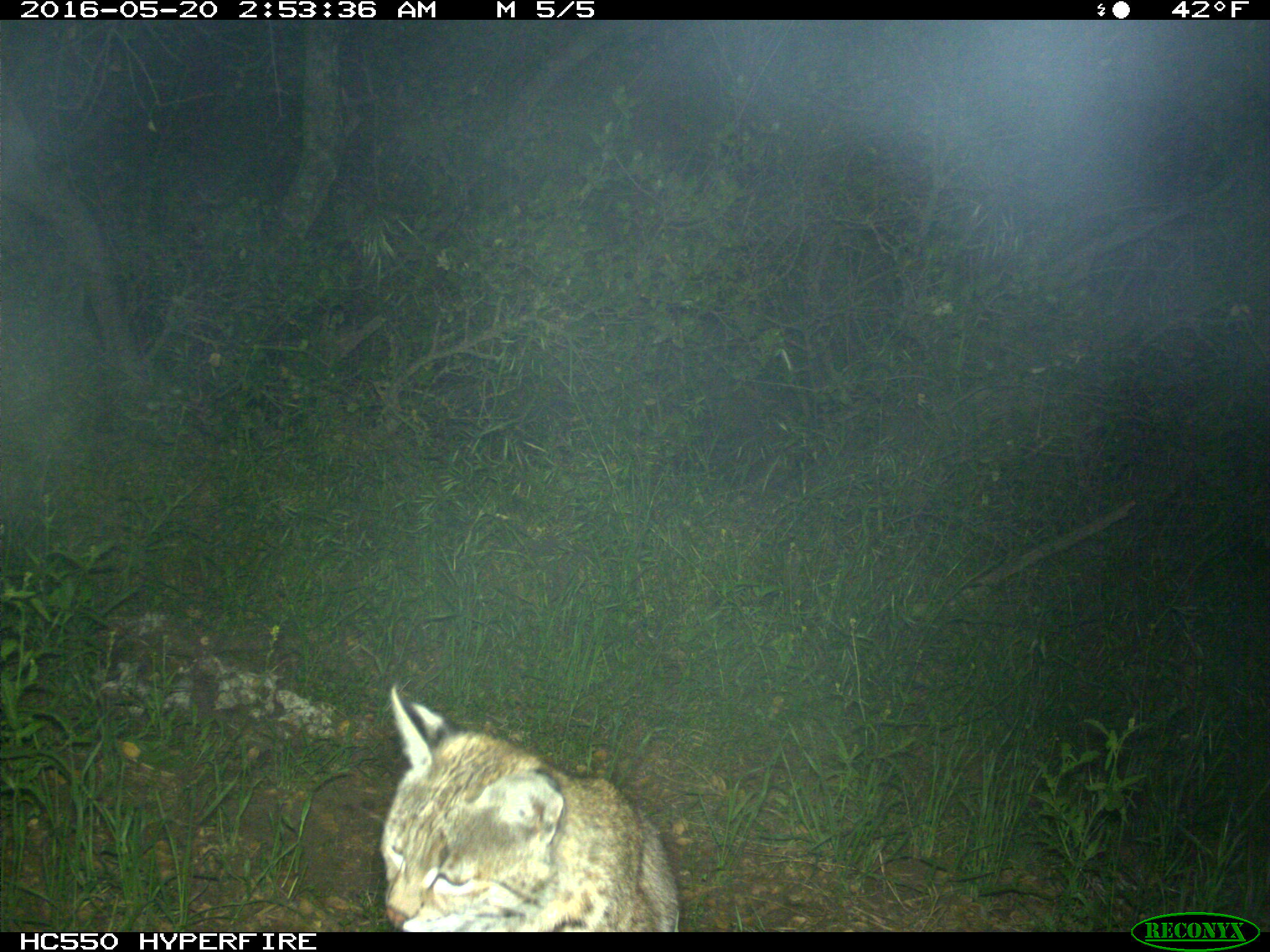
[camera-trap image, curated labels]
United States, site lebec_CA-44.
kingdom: Animalia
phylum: Chordata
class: Mammalia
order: Carnivora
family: Felidae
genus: Lynx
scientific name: Lynx rufus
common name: bobcat